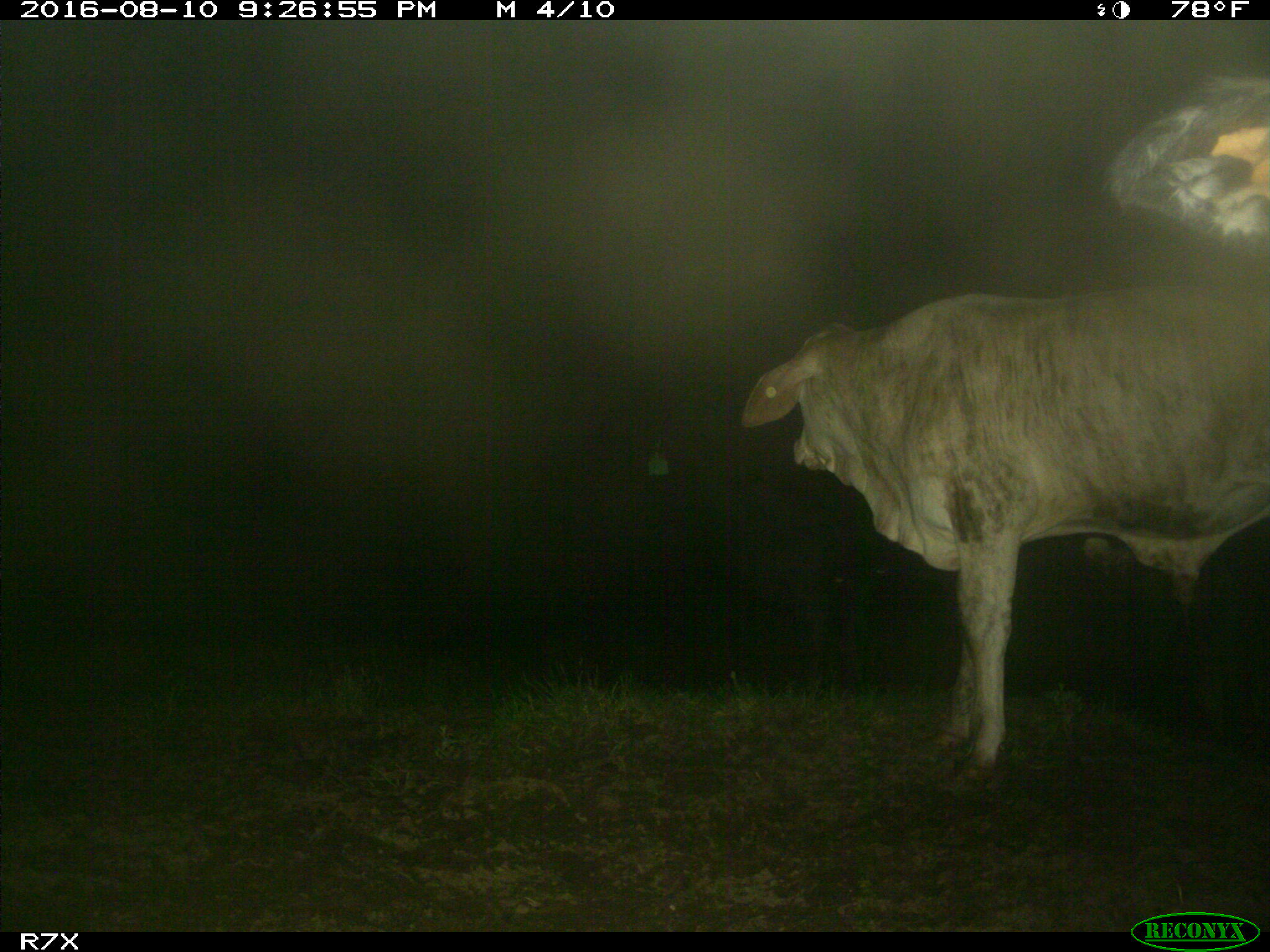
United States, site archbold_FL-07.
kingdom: Animalia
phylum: Chordata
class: Mammalia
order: Artiodactyla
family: Bovidae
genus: Bos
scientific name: Bos taurus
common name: domestic cow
Bos taurus (domestic cow).